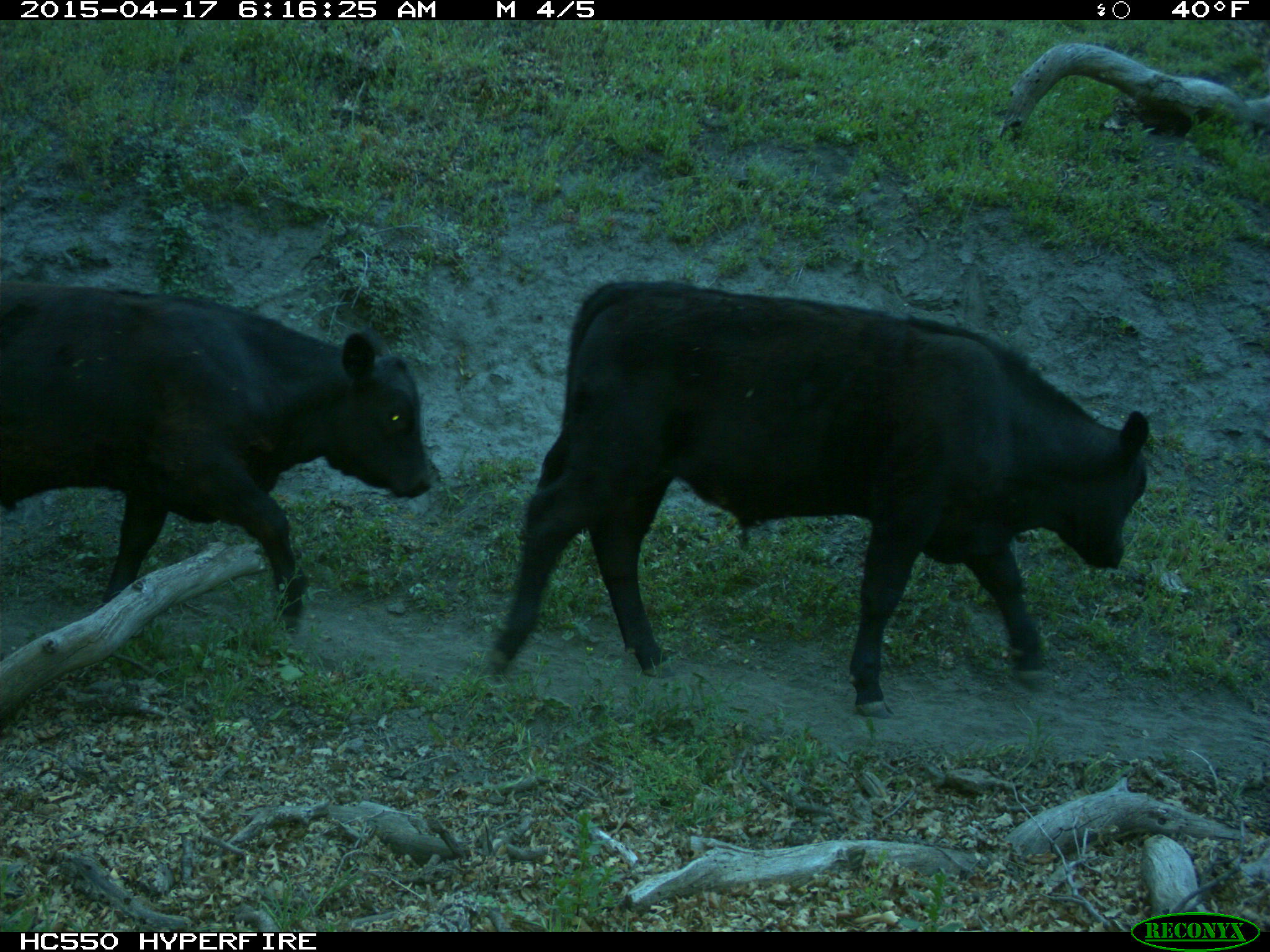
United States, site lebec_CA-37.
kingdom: Animalia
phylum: Chordata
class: Mammalia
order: Artiodactyla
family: Bovidae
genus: Bos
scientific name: Bos taurus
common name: domestic cow